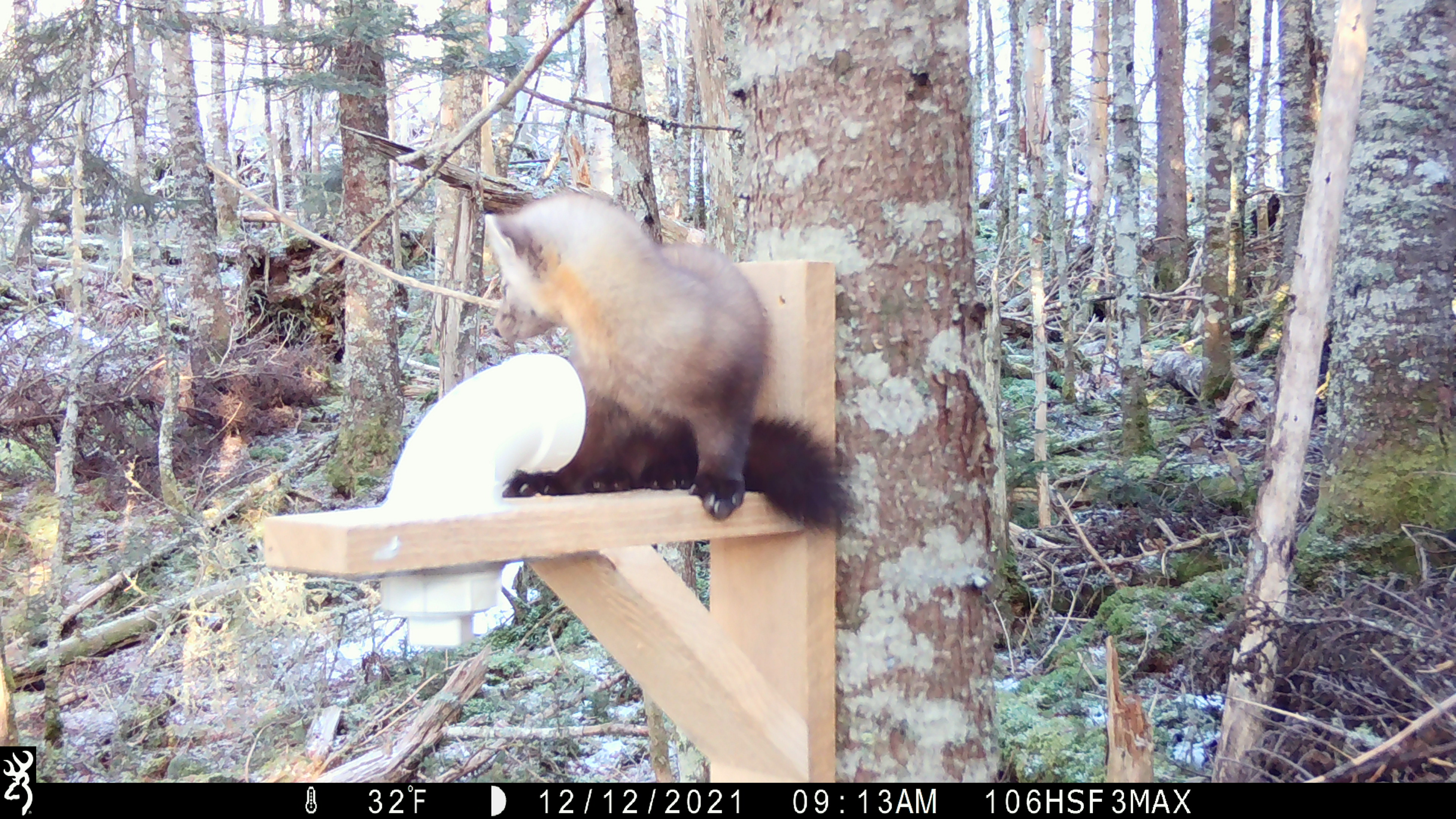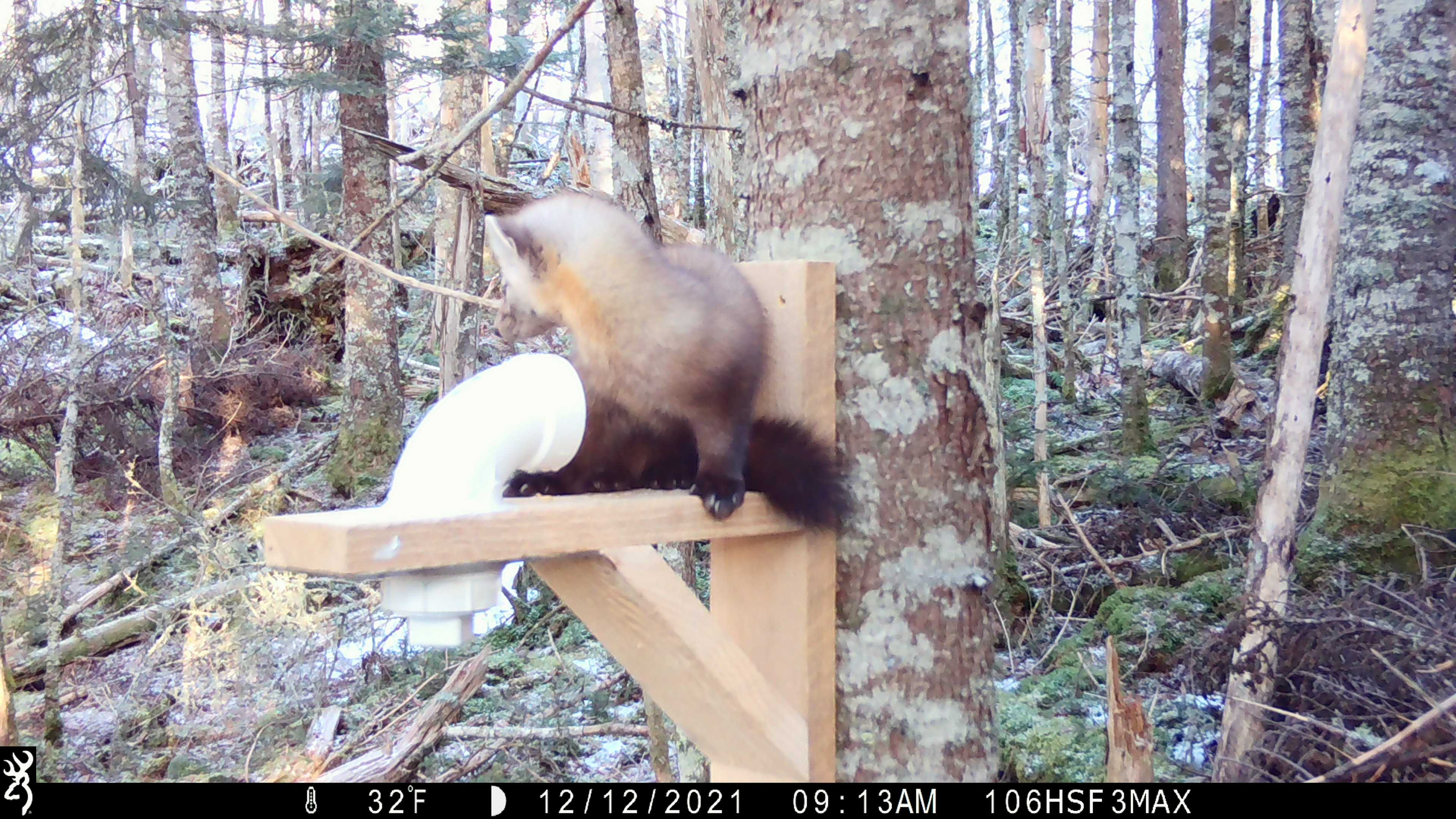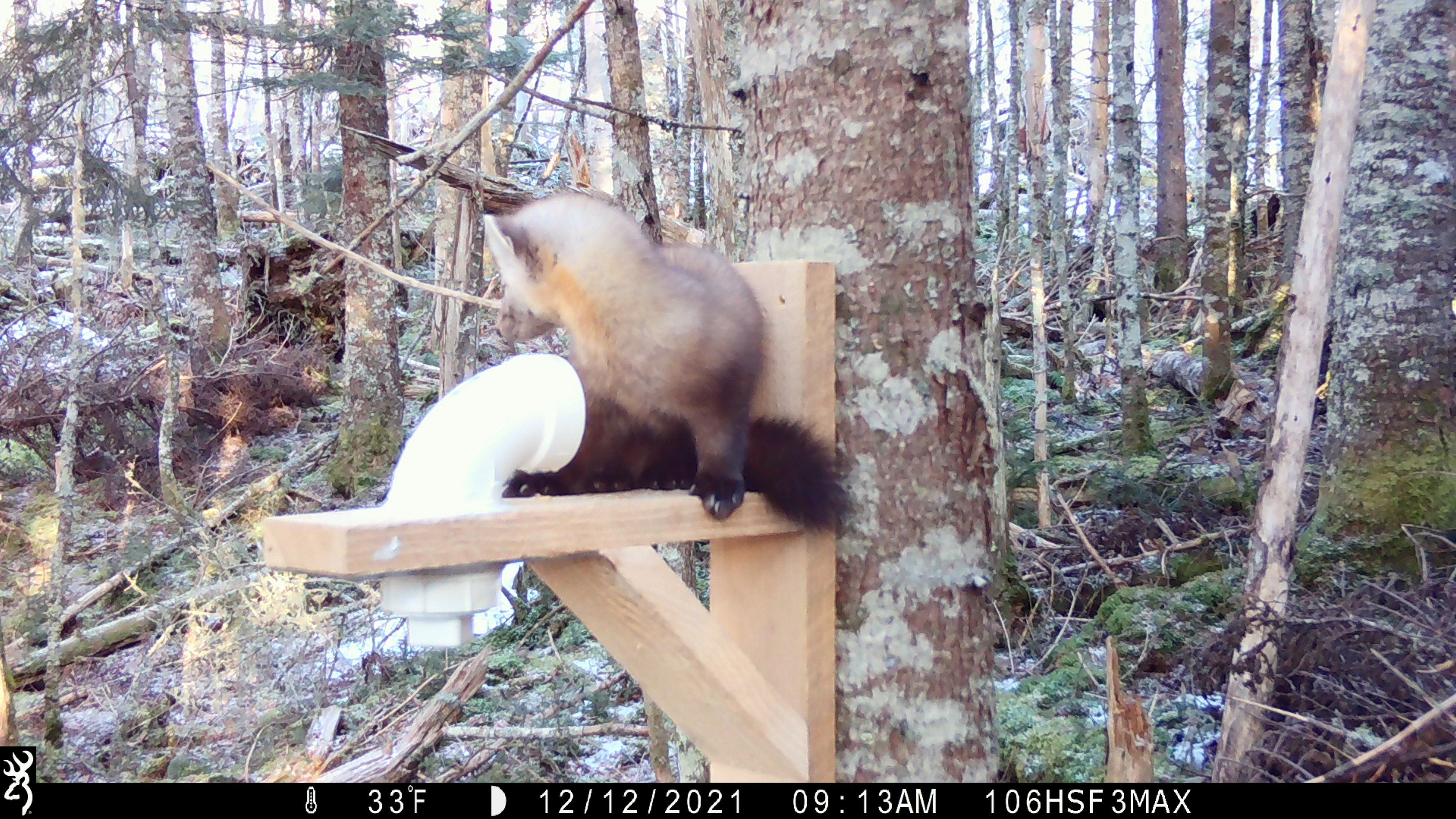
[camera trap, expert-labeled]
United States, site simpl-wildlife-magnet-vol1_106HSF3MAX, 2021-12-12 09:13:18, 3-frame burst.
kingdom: Animalia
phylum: Chordata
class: Mammalia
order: Carnivora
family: Mustelidae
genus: Martes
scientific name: Martes americana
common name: american marten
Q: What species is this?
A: American marten (Martes americana).